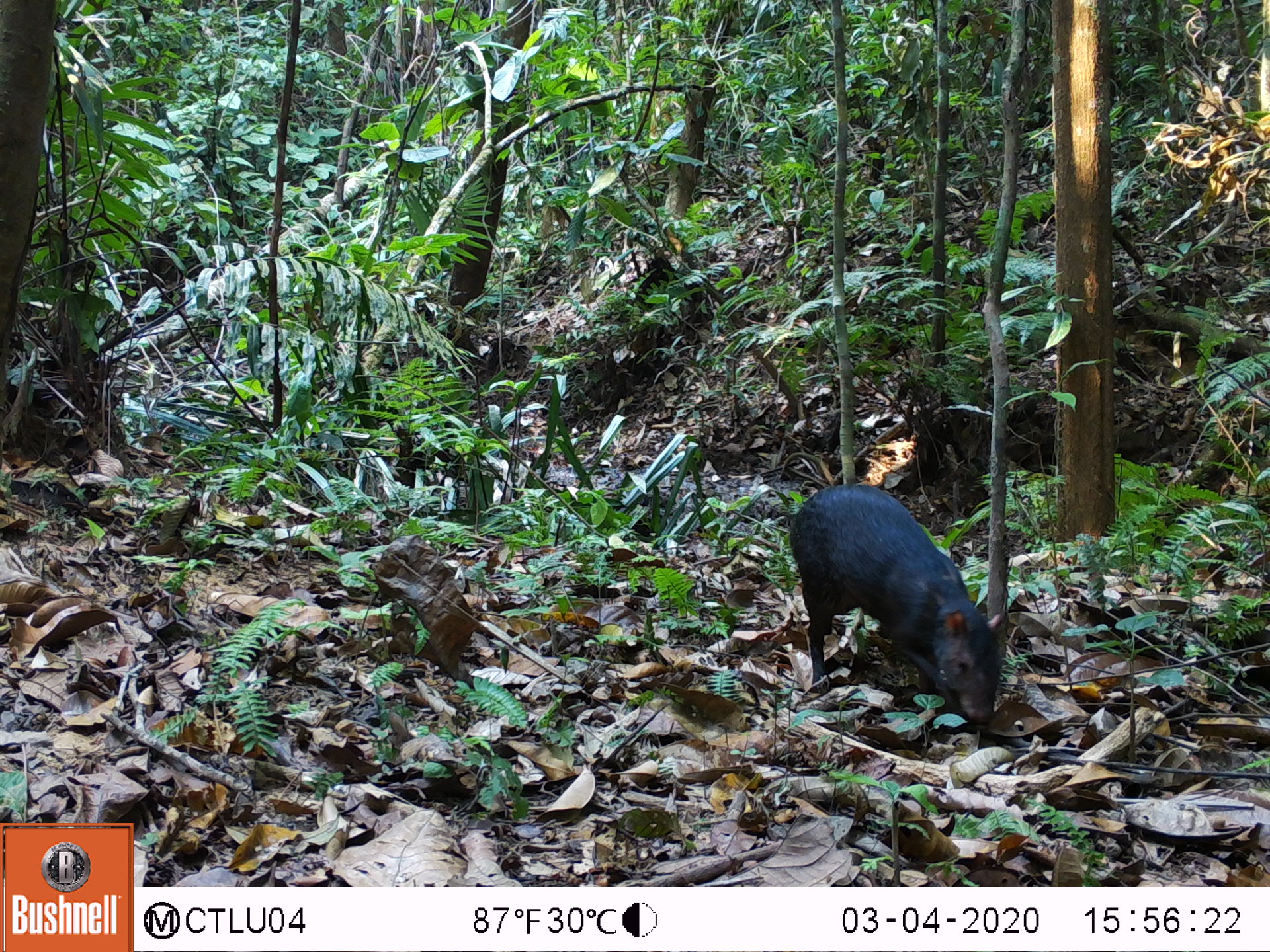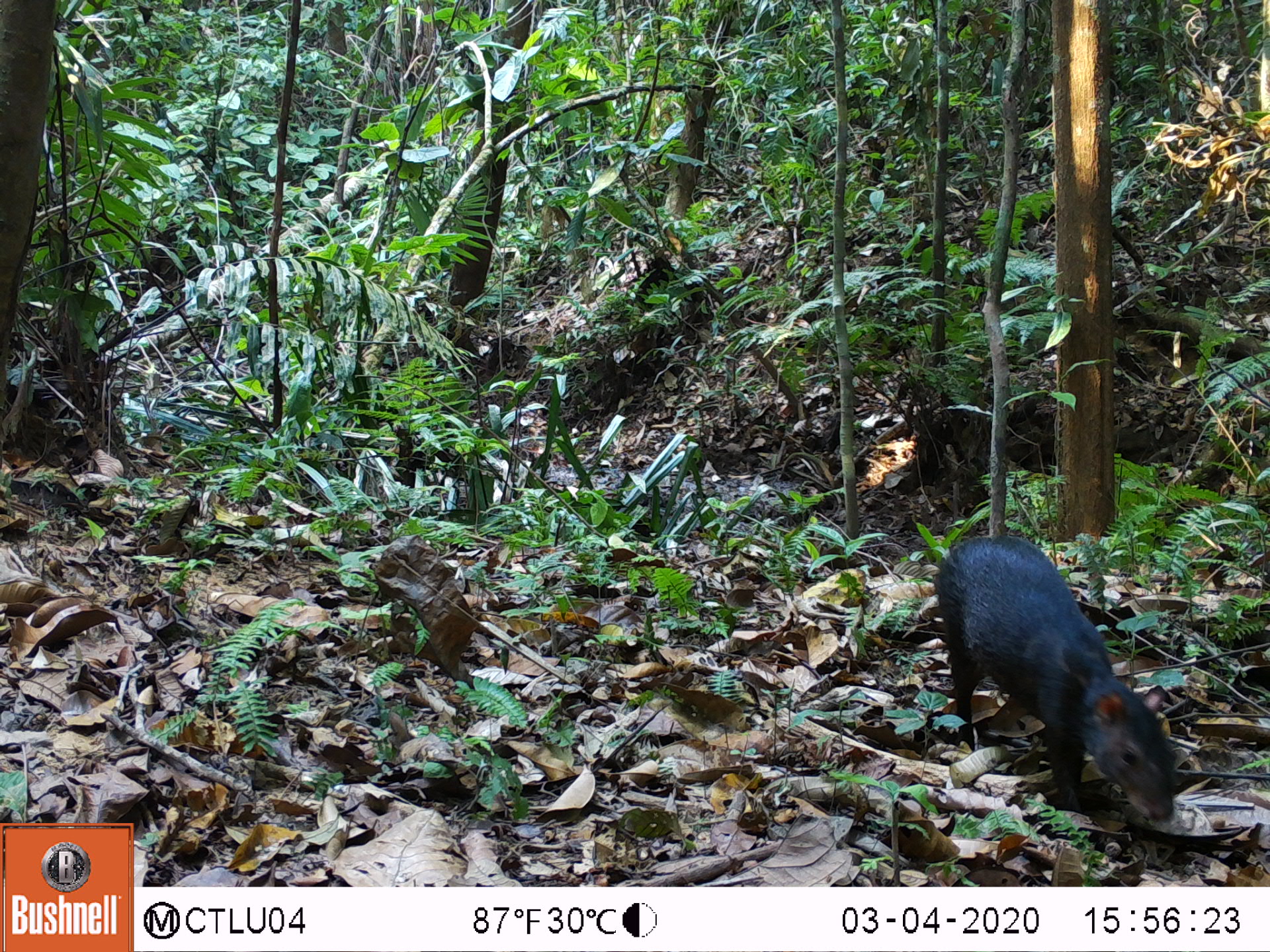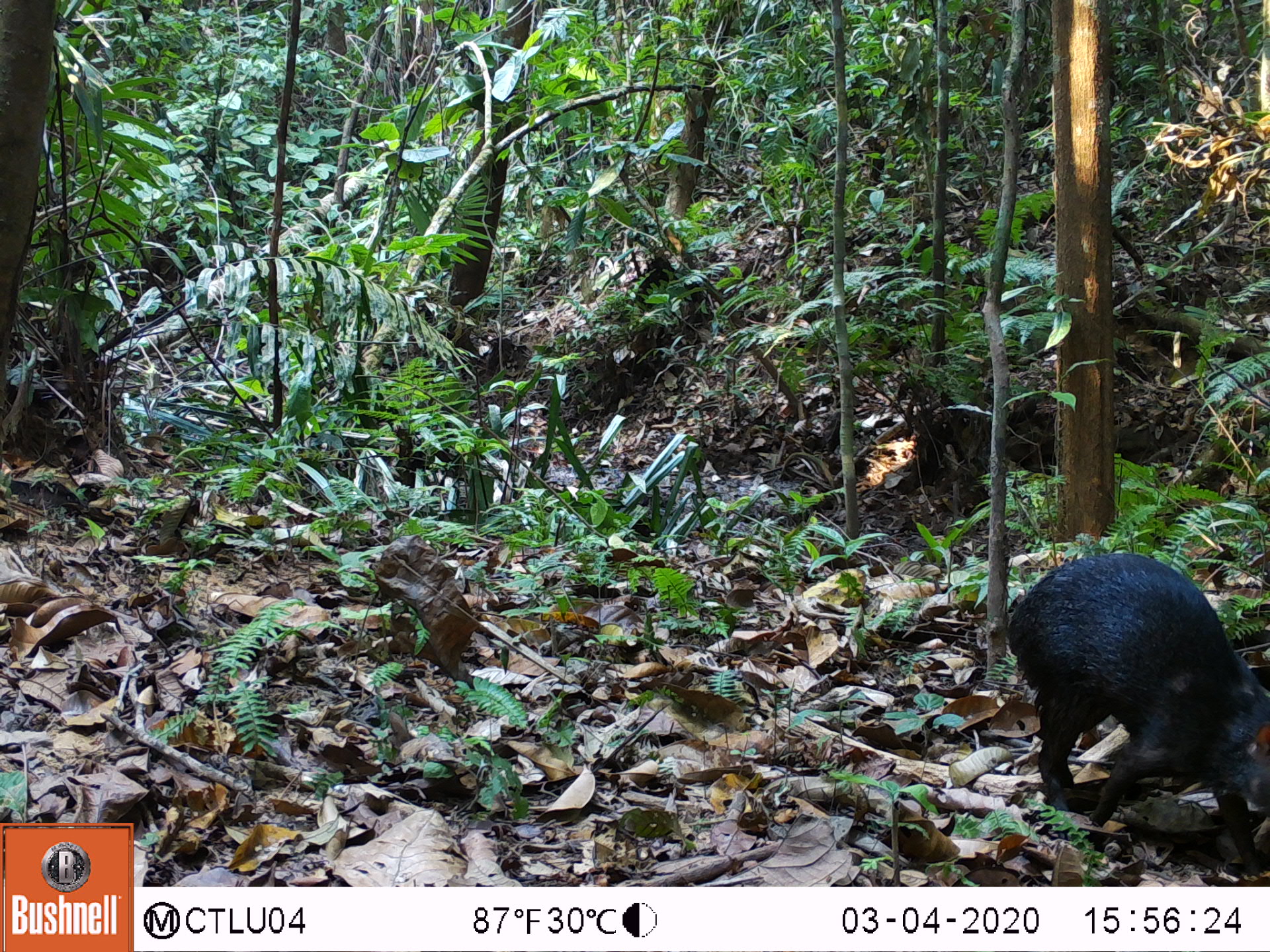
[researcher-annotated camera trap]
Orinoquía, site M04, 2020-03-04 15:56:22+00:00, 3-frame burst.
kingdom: Animalia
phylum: Chordata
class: Mammalia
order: Rodentia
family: Dasyproctidae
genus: Dasyprocta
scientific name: Dasyprocta fuliginosa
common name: black agouti